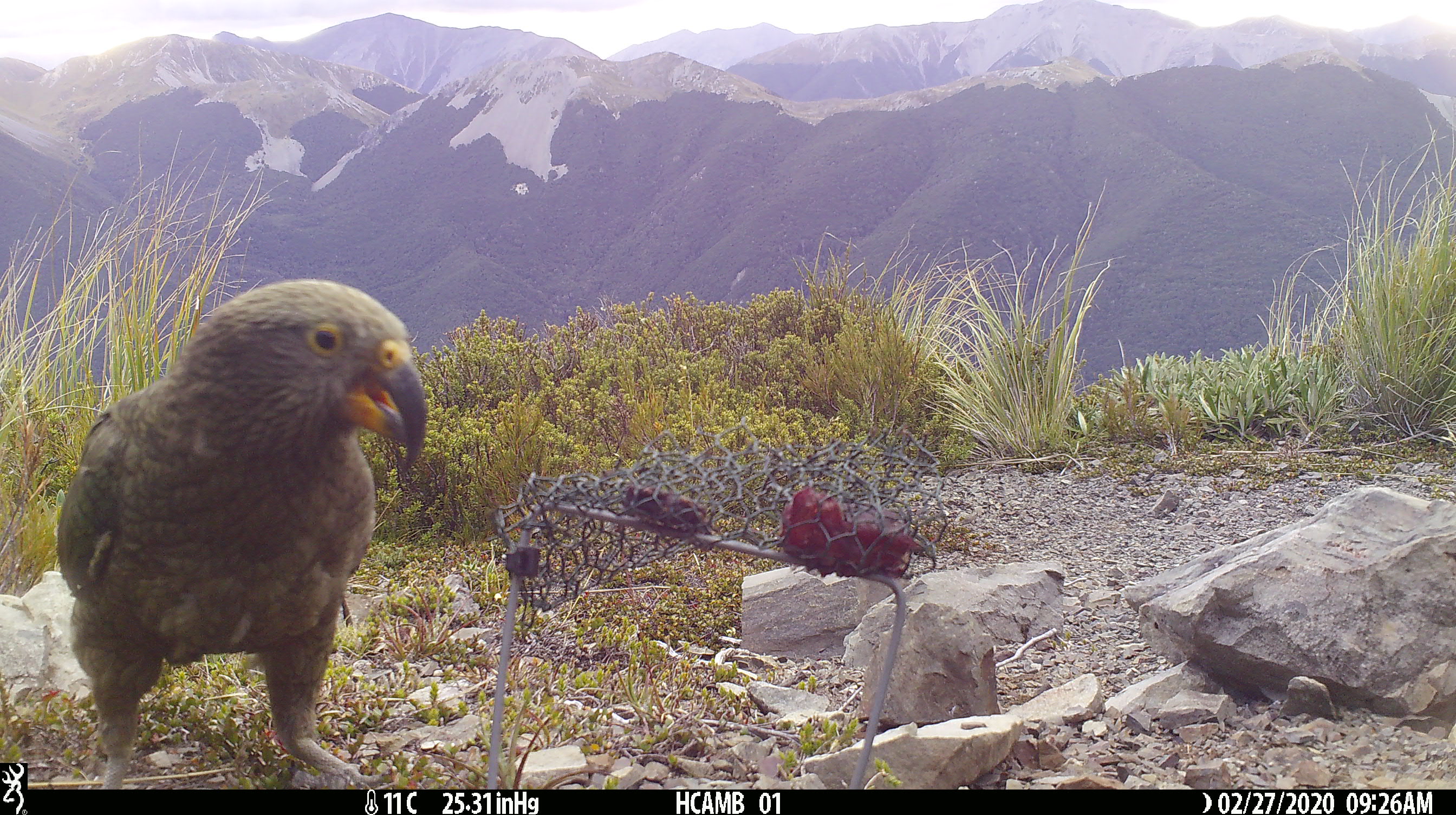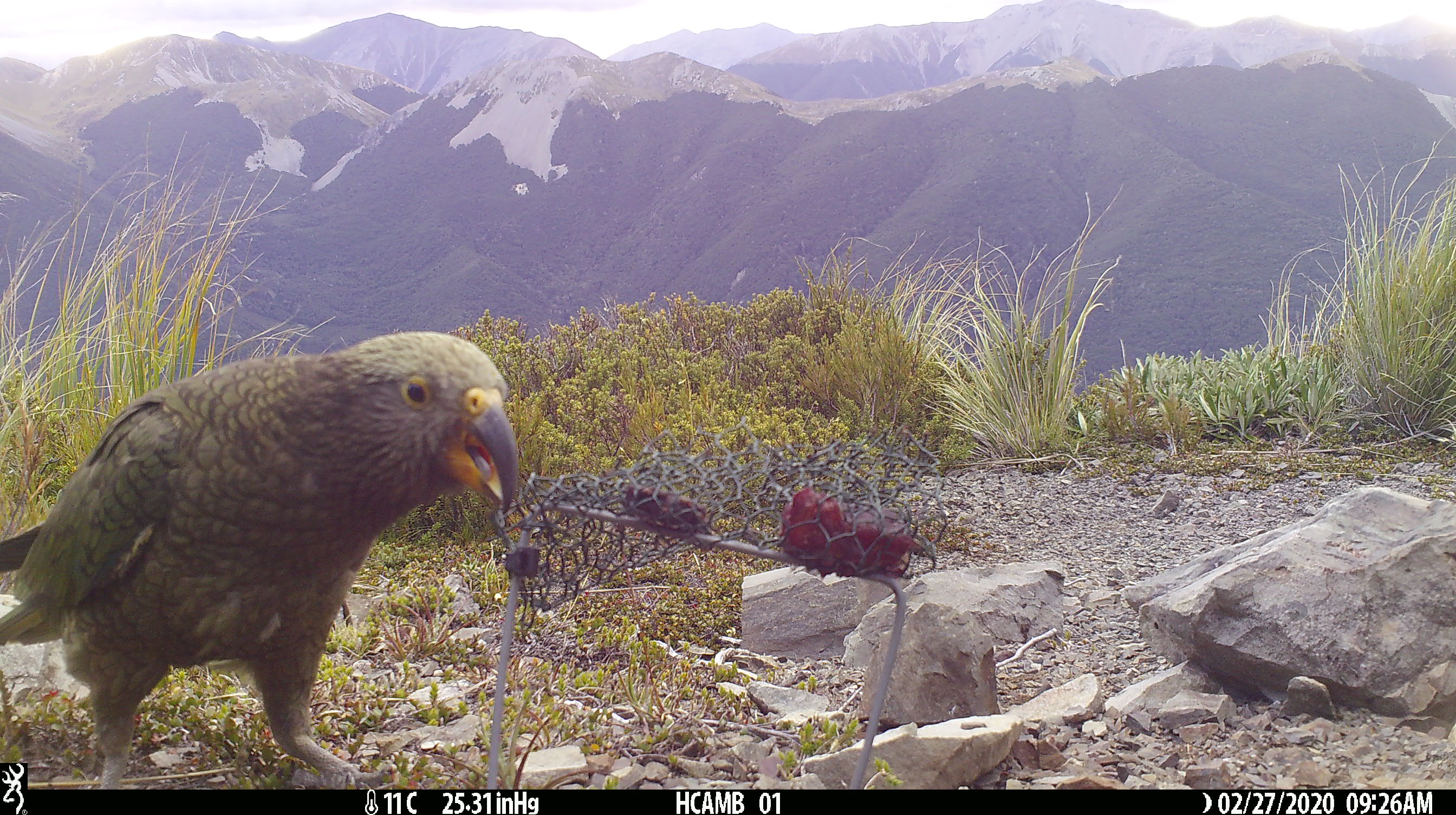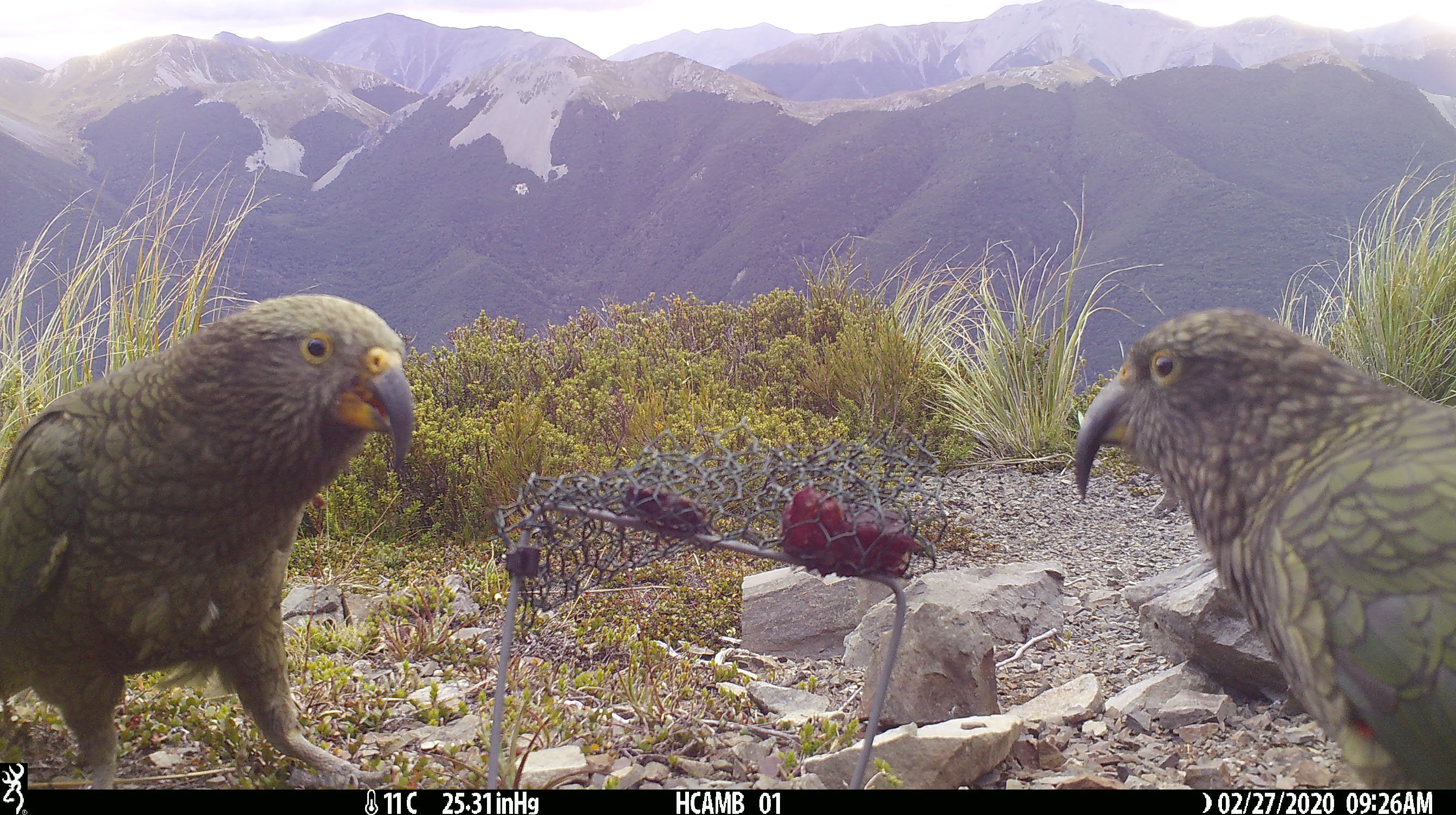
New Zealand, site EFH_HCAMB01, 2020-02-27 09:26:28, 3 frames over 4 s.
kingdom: Animalia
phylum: Chordata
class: Aves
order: Psittaciformes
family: Strigopidae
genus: Nestor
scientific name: Nestor notabilis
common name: kea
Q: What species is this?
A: Kea (Nestor notabilis).